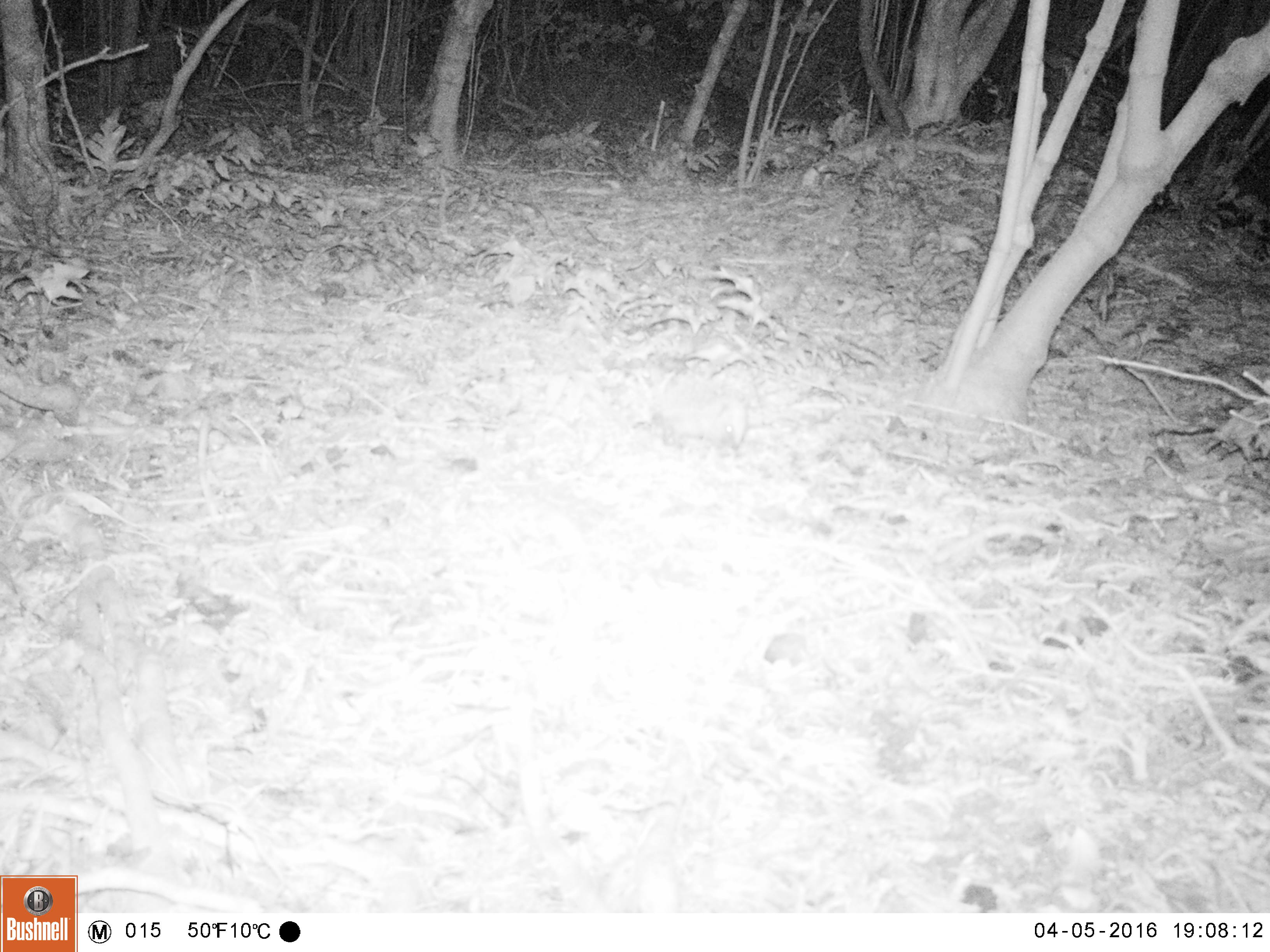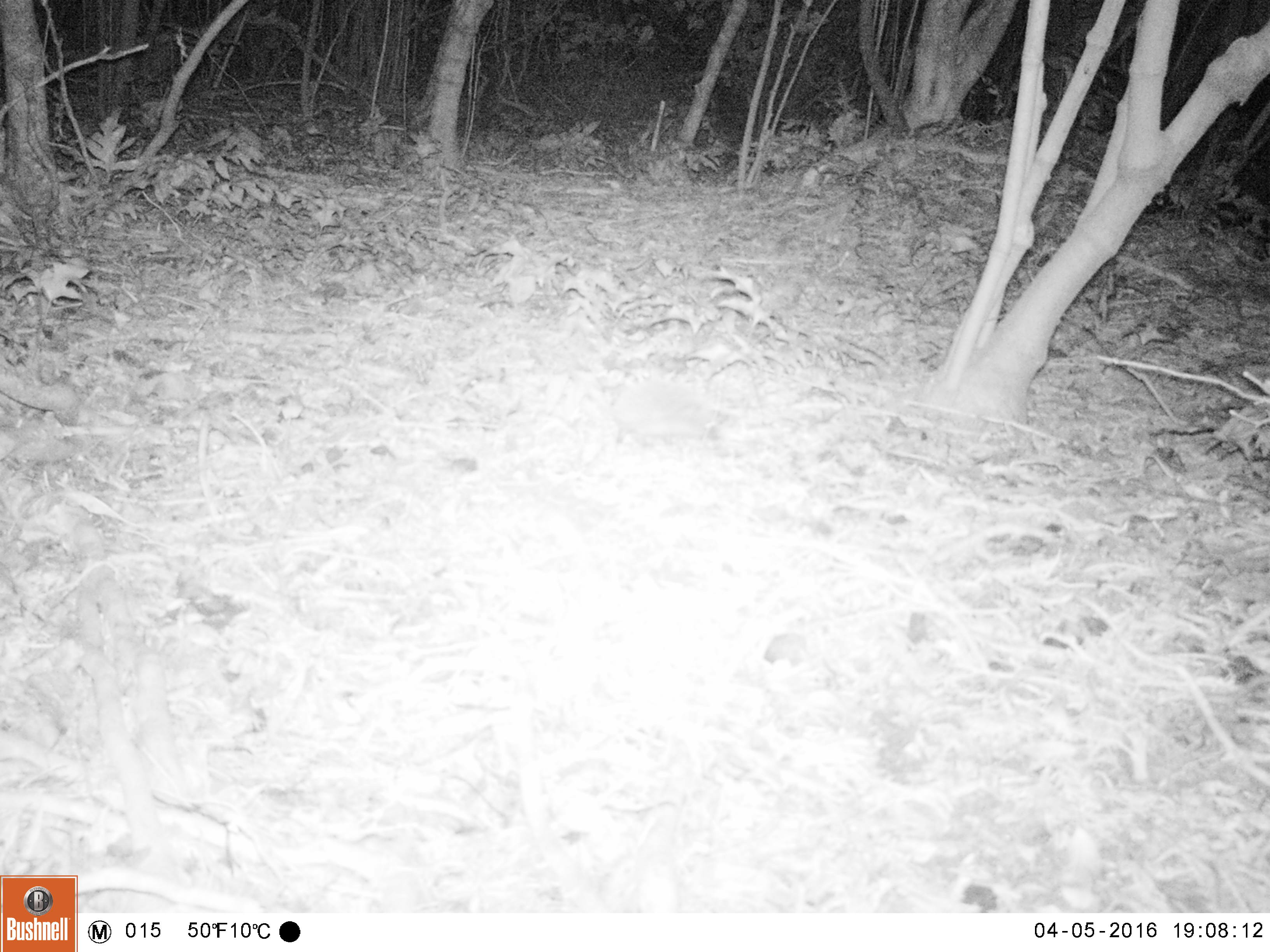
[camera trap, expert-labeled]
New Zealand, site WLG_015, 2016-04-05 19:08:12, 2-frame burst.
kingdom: Animalia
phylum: Chordata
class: Mammalia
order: Eulipotyphla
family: Erinaceidae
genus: Erinaceus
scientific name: Erinaceus europaeus europaeus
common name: european hedgehog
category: hedgehog